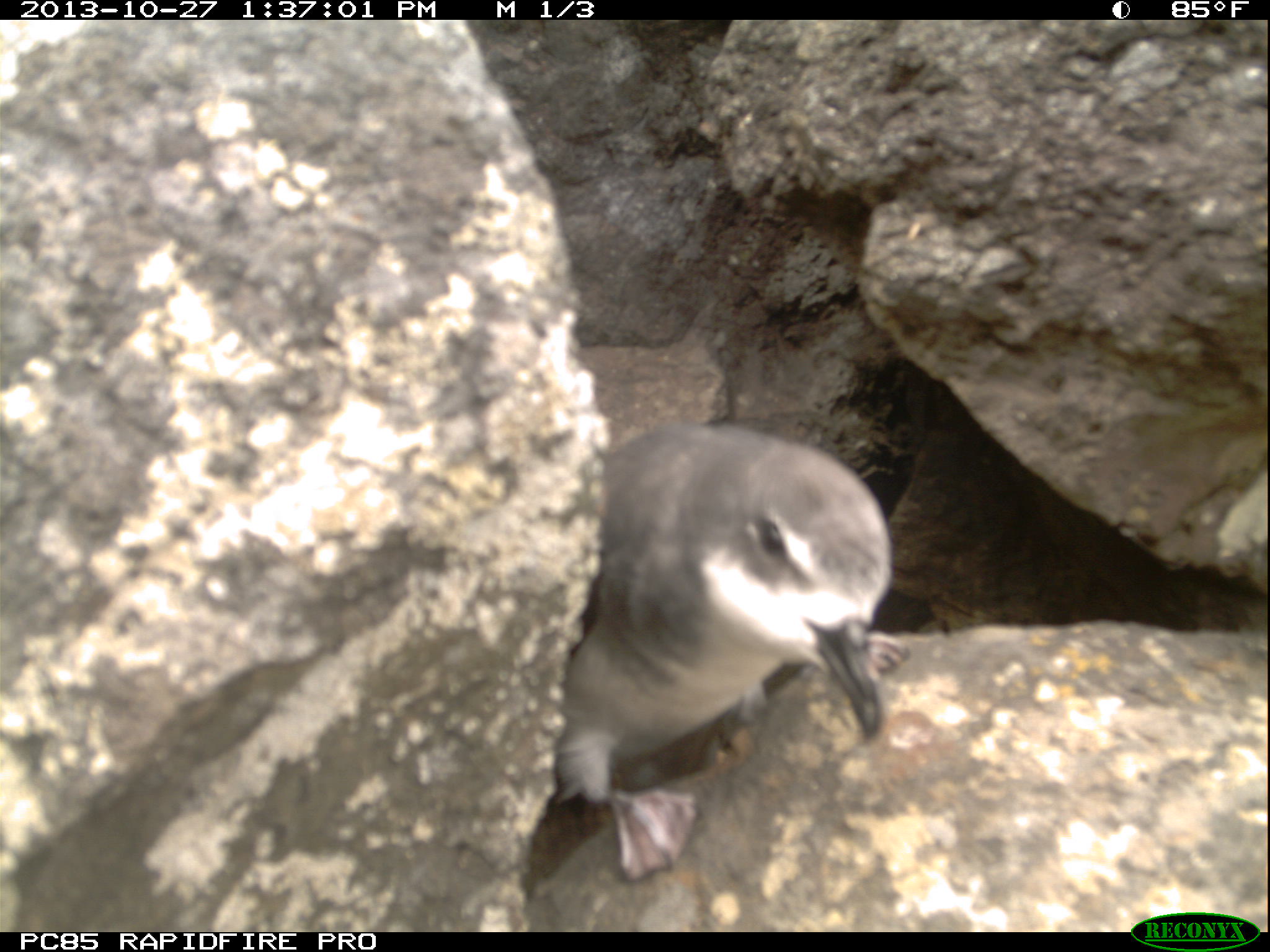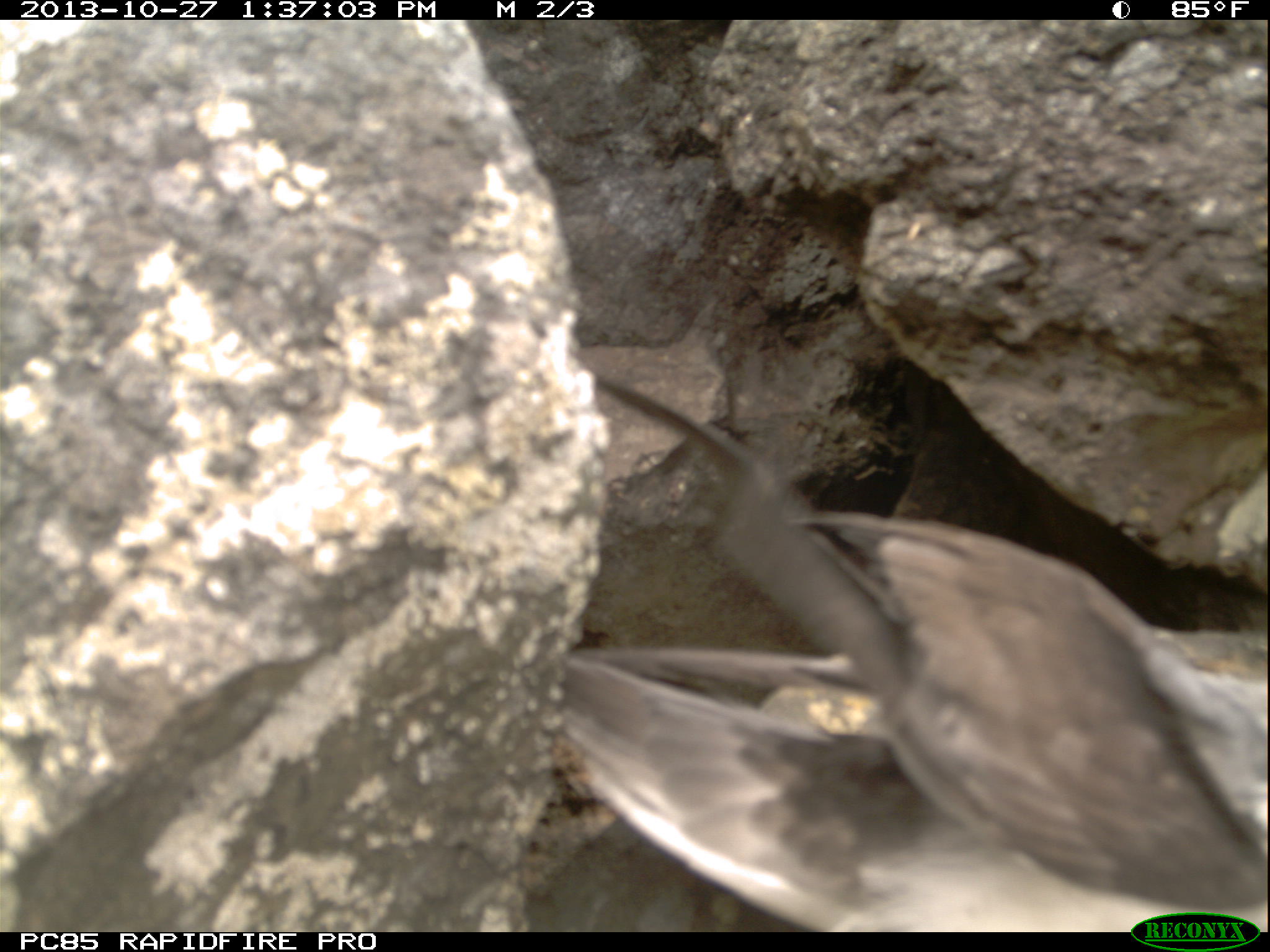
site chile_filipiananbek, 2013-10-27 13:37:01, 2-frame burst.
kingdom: Animalia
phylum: Chordata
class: Aves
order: Procellariiformes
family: Procellariidae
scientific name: Procellariidae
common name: petrel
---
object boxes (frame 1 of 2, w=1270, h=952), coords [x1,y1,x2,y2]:
petrel: [535,422,896,891]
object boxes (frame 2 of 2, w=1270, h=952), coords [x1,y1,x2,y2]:
petrel: [544,351,1263,932]